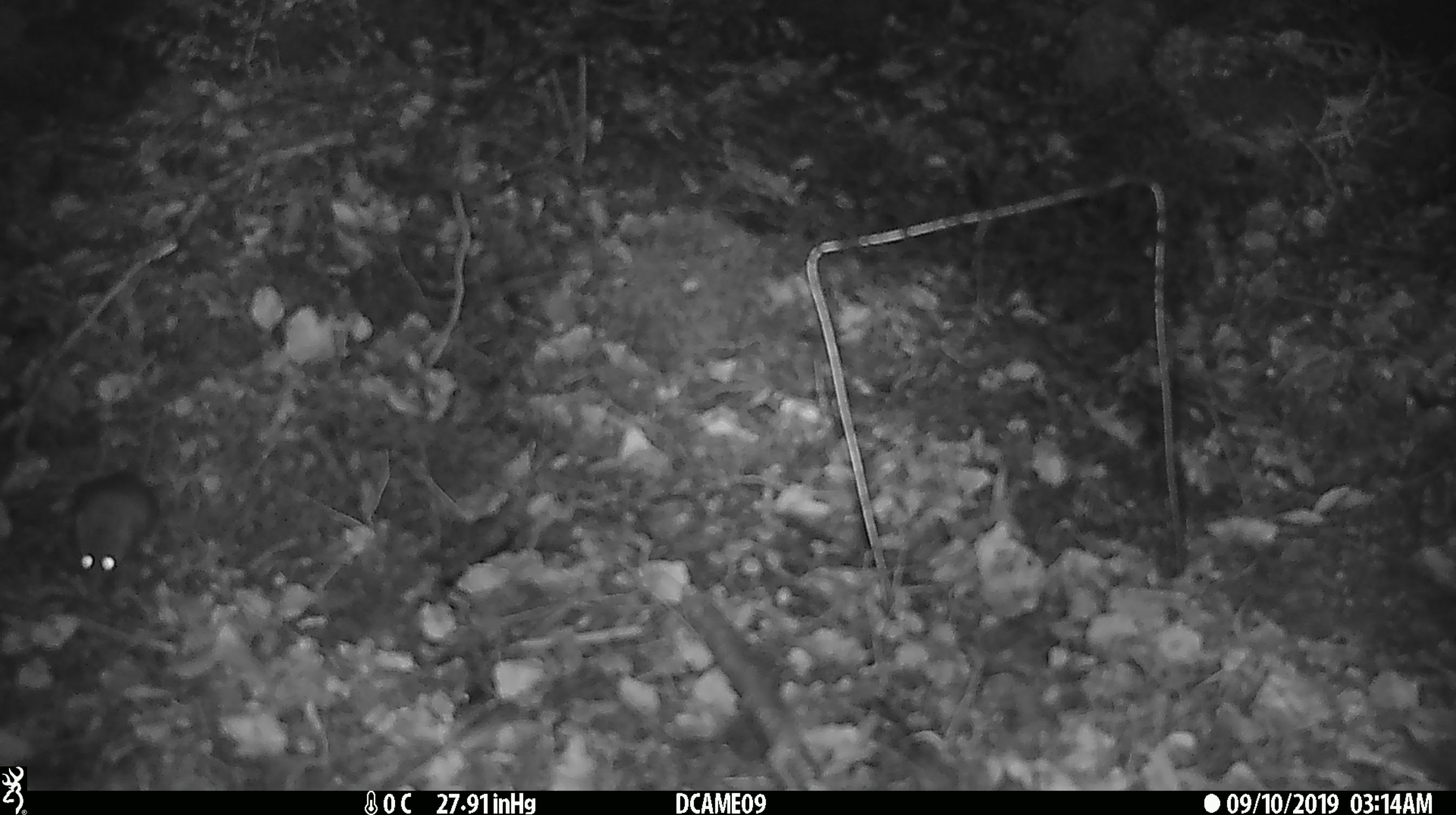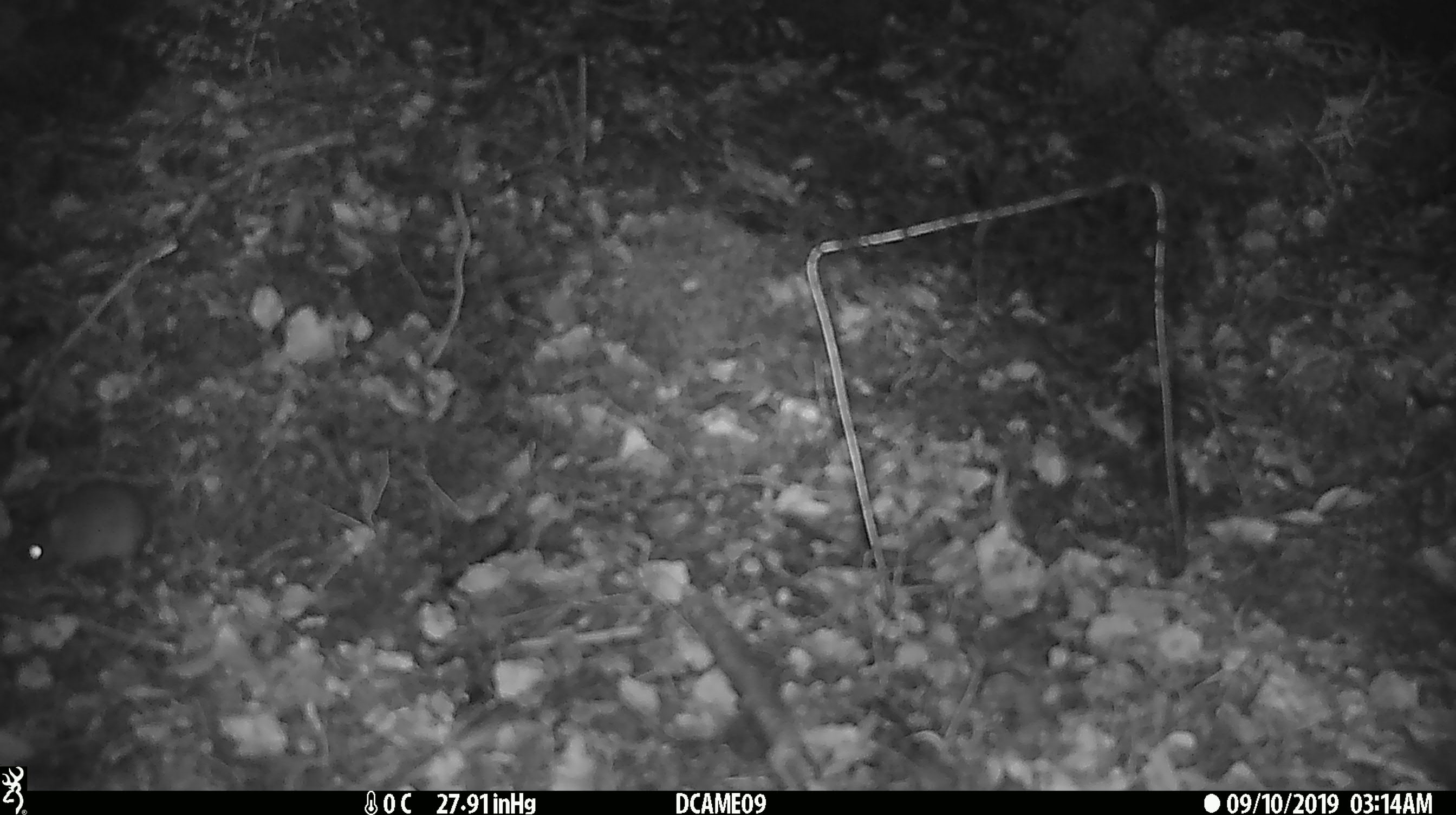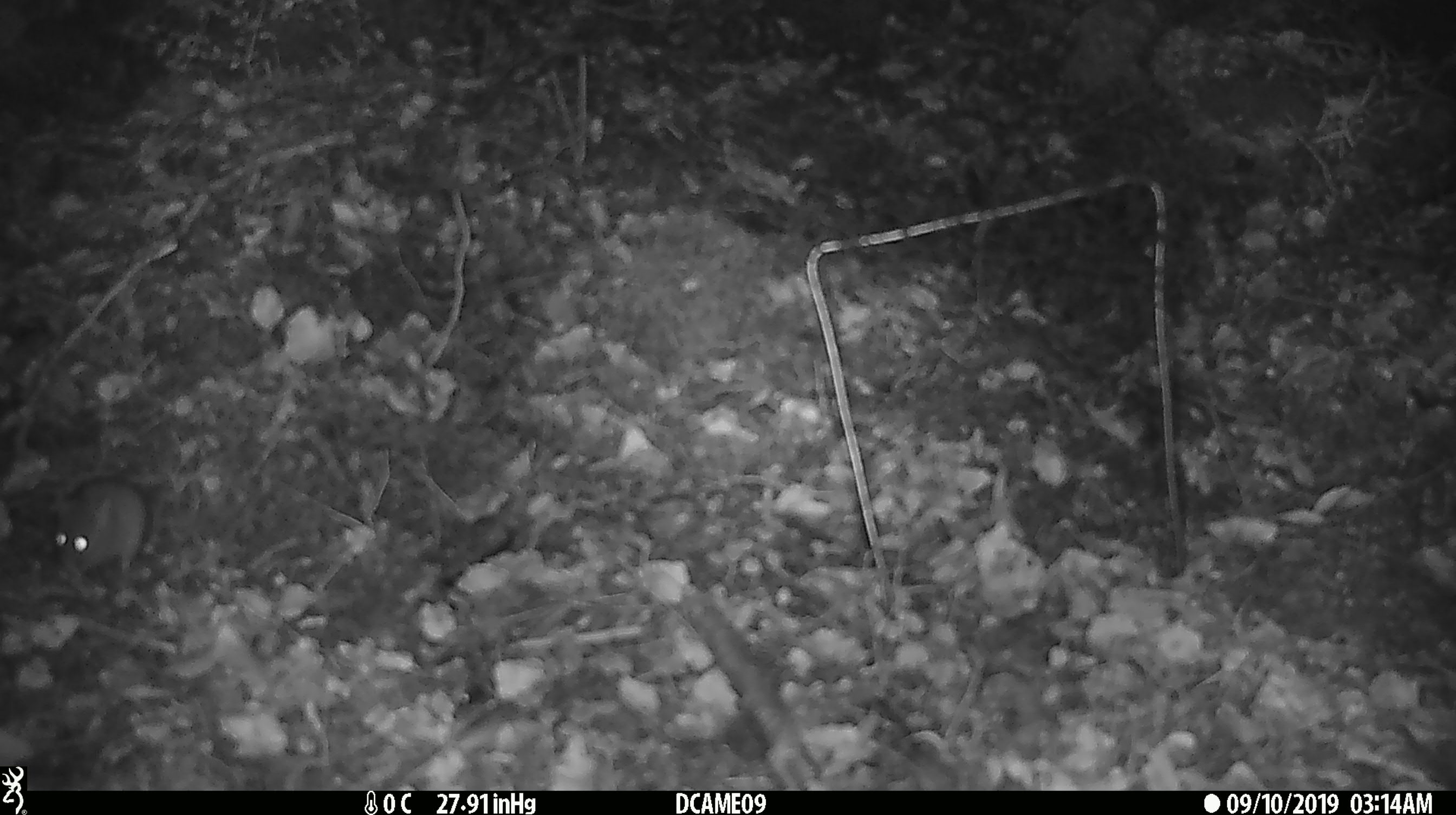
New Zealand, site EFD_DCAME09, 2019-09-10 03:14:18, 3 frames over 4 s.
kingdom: Animalia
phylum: Chordata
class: Mammalia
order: Rodentia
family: Muridae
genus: Mus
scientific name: Mus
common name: mouse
Mouse (Mus).